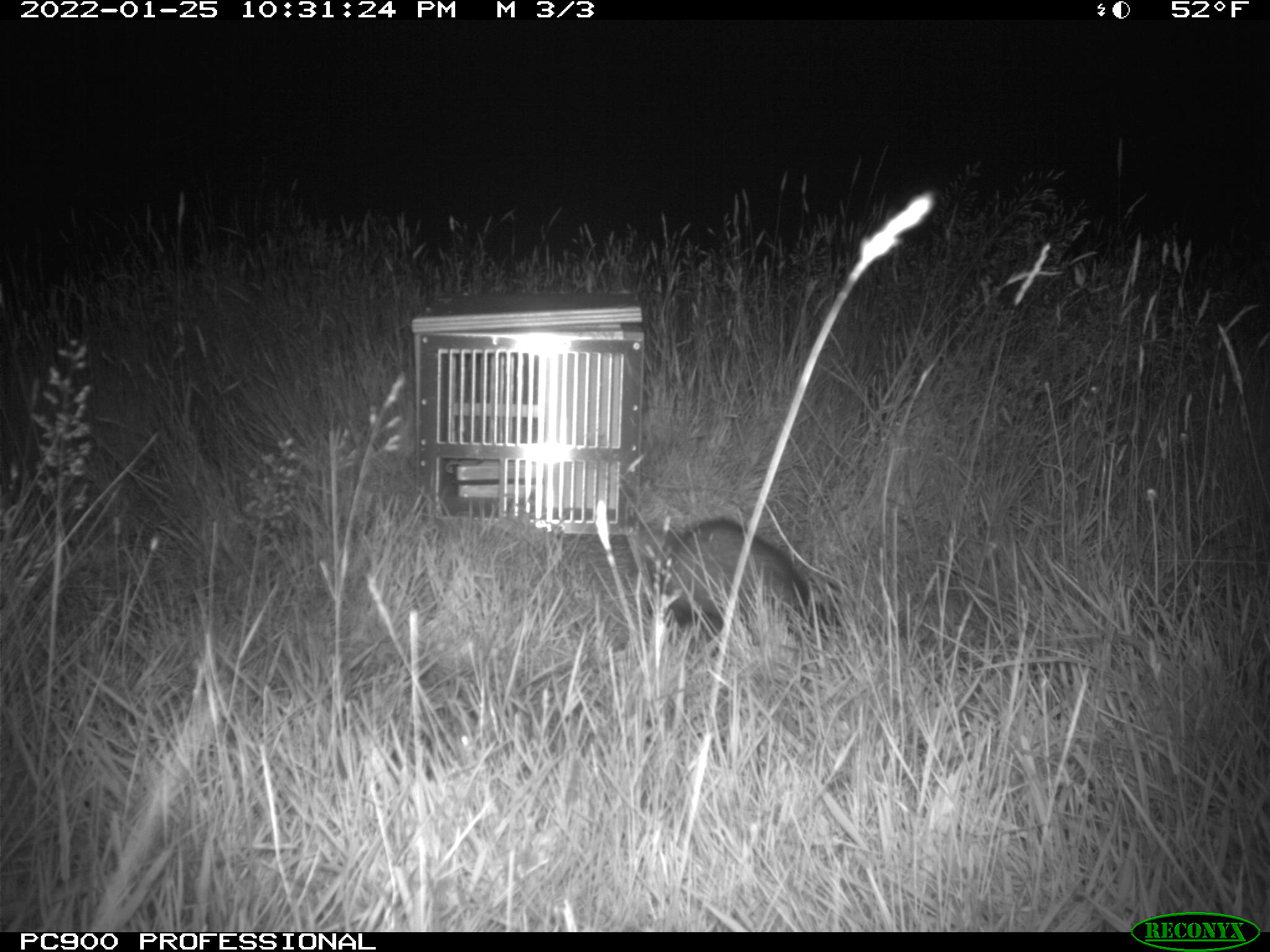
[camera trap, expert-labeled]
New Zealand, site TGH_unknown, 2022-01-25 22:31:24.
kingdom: Animalia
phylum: Chordata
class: Mammalia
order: Carnivora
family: Mustelidae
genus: Mustela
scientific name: Mustela furo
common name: ferret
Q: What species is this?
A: Ferret (Mustela furo).